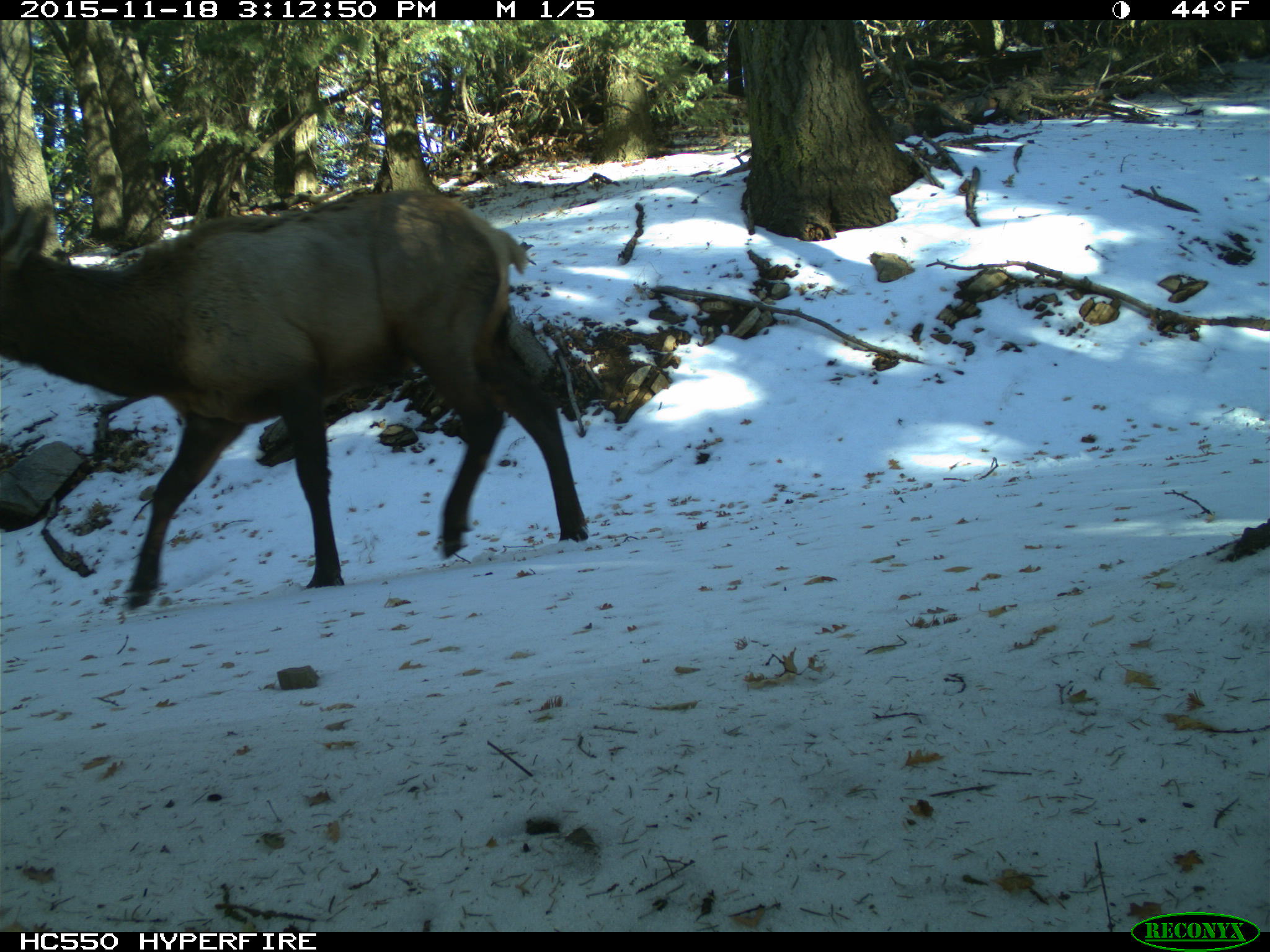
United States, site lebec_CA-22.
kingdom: Animalia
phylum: Chordata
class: Mammalia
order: Artiodactyla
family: Cervidae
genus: Cervus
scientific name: Cervus canadensis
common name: elk